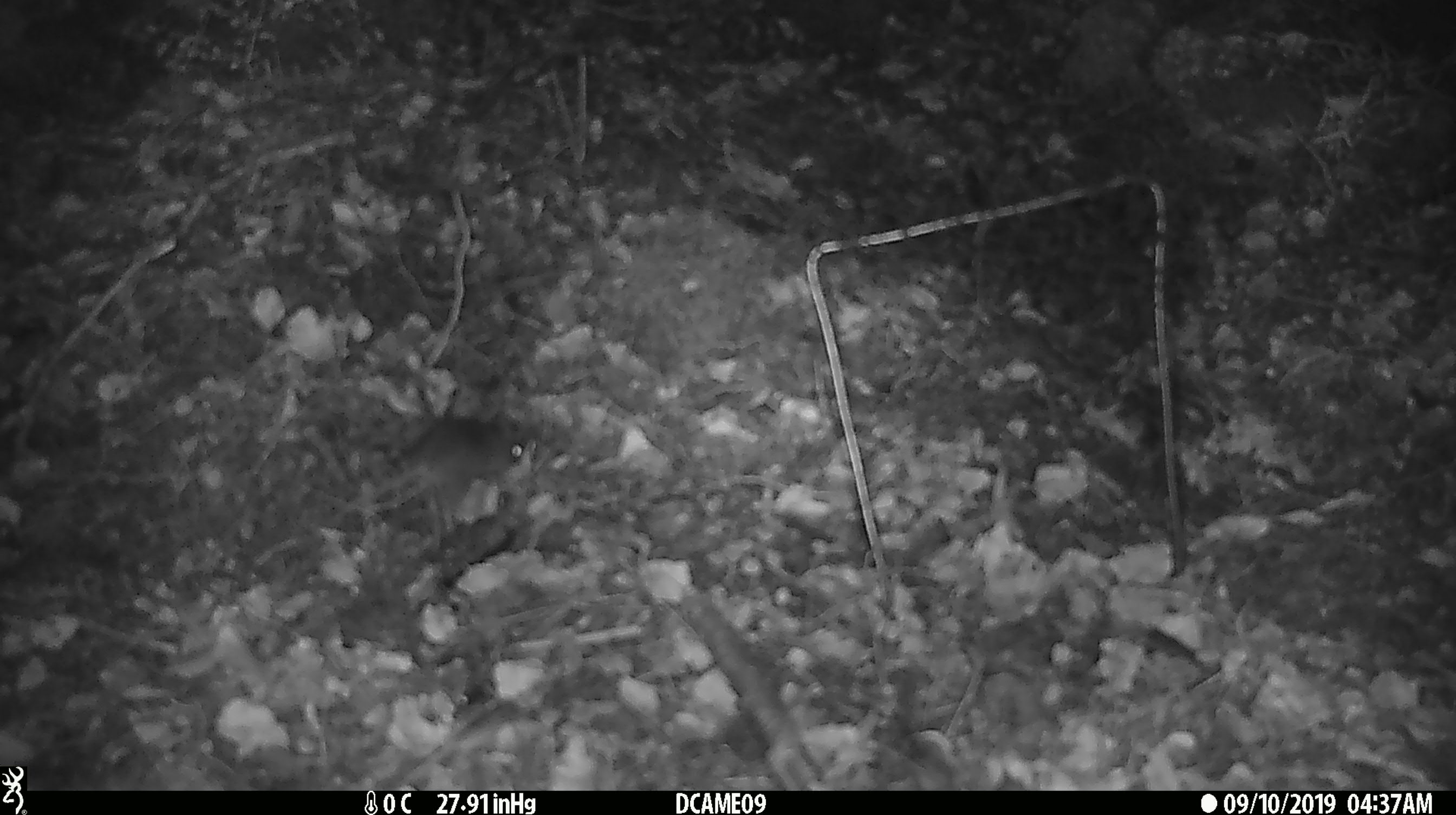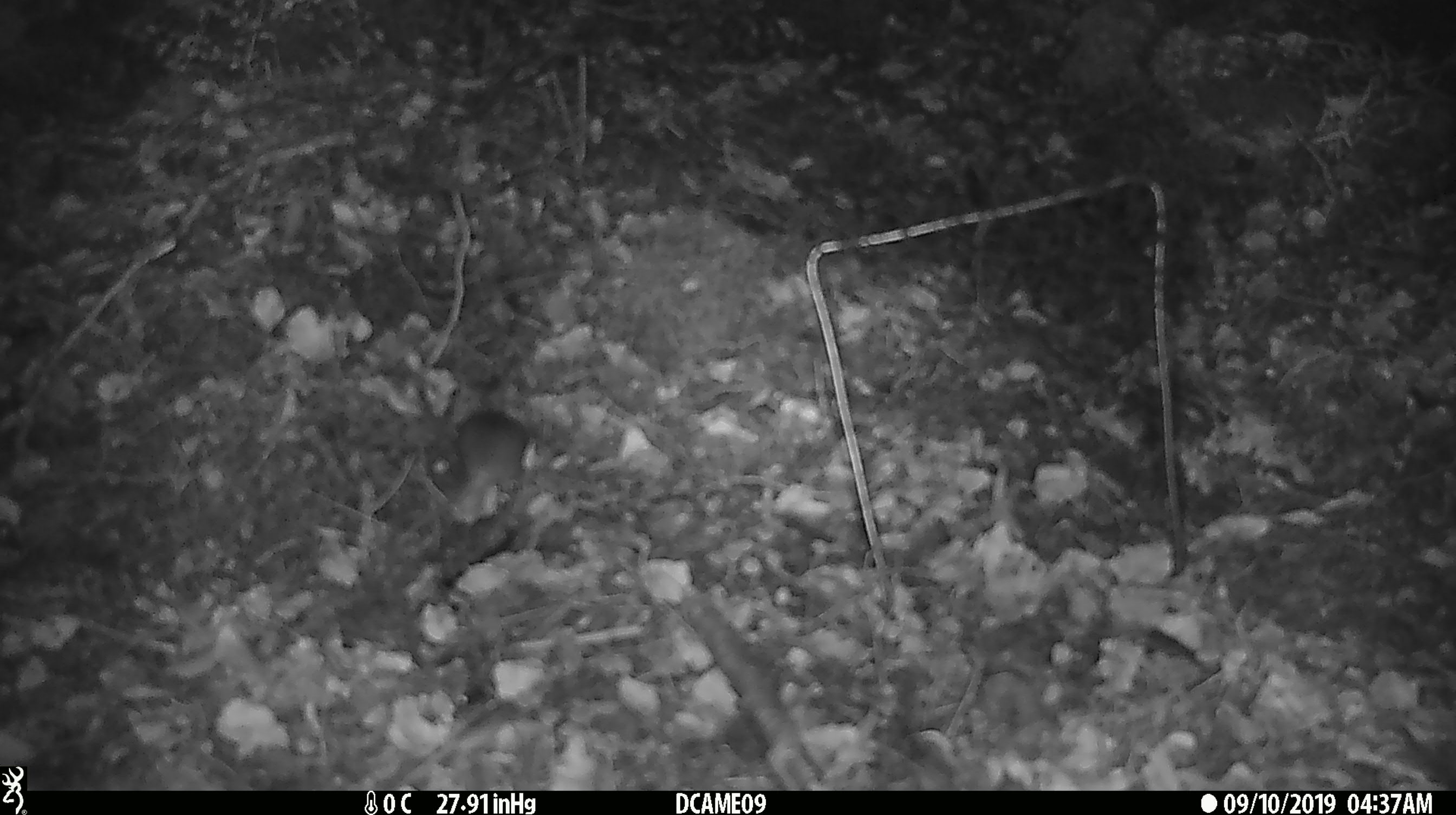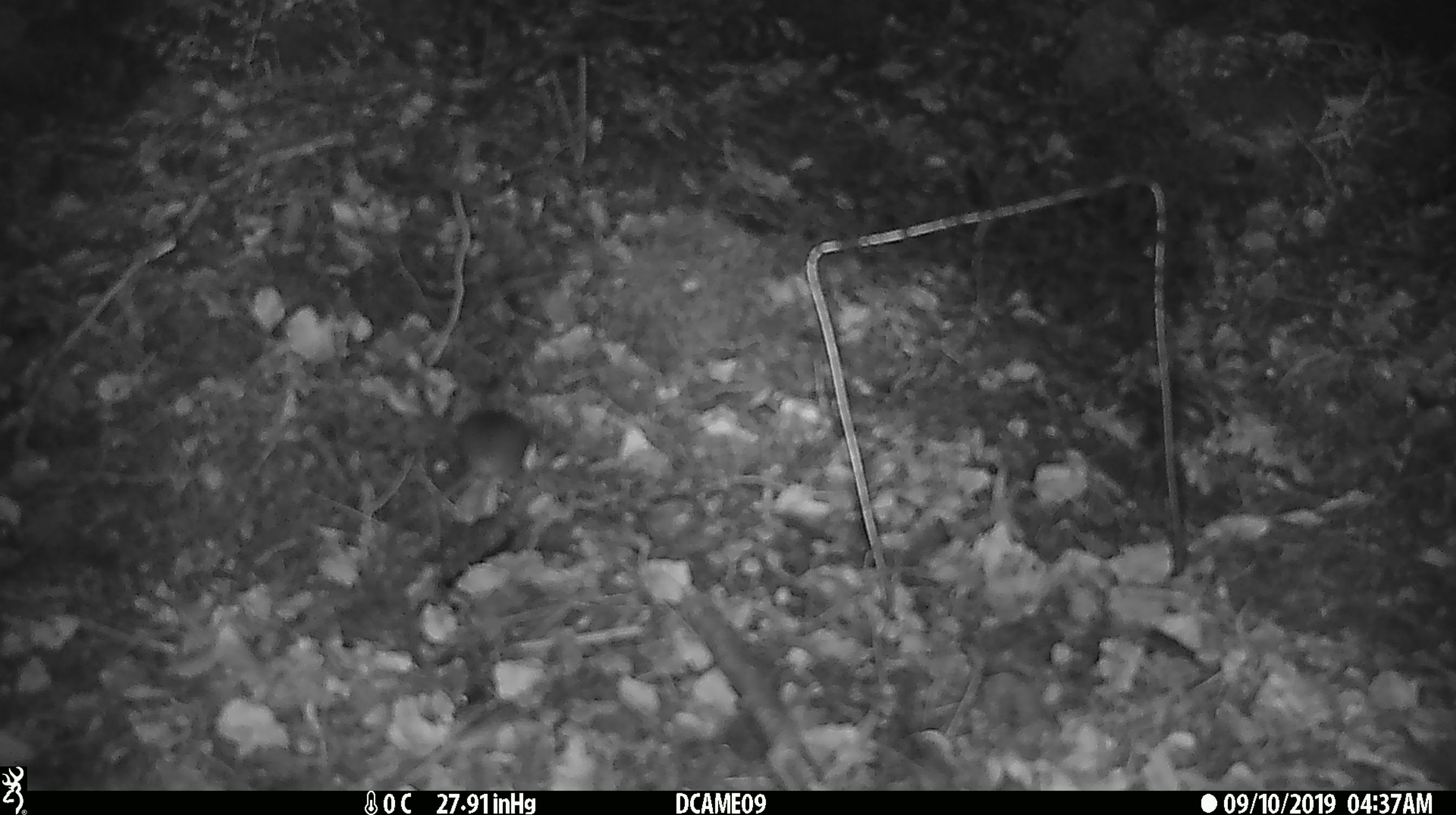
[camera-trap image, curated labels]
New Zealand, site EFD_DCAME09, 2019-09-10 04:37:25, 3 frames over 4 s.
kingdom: Animalia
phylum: Chordata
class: Mammalia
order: Rodentia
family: Muridae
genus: Mus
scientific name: Mus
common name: mouse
Mouse (Mus).